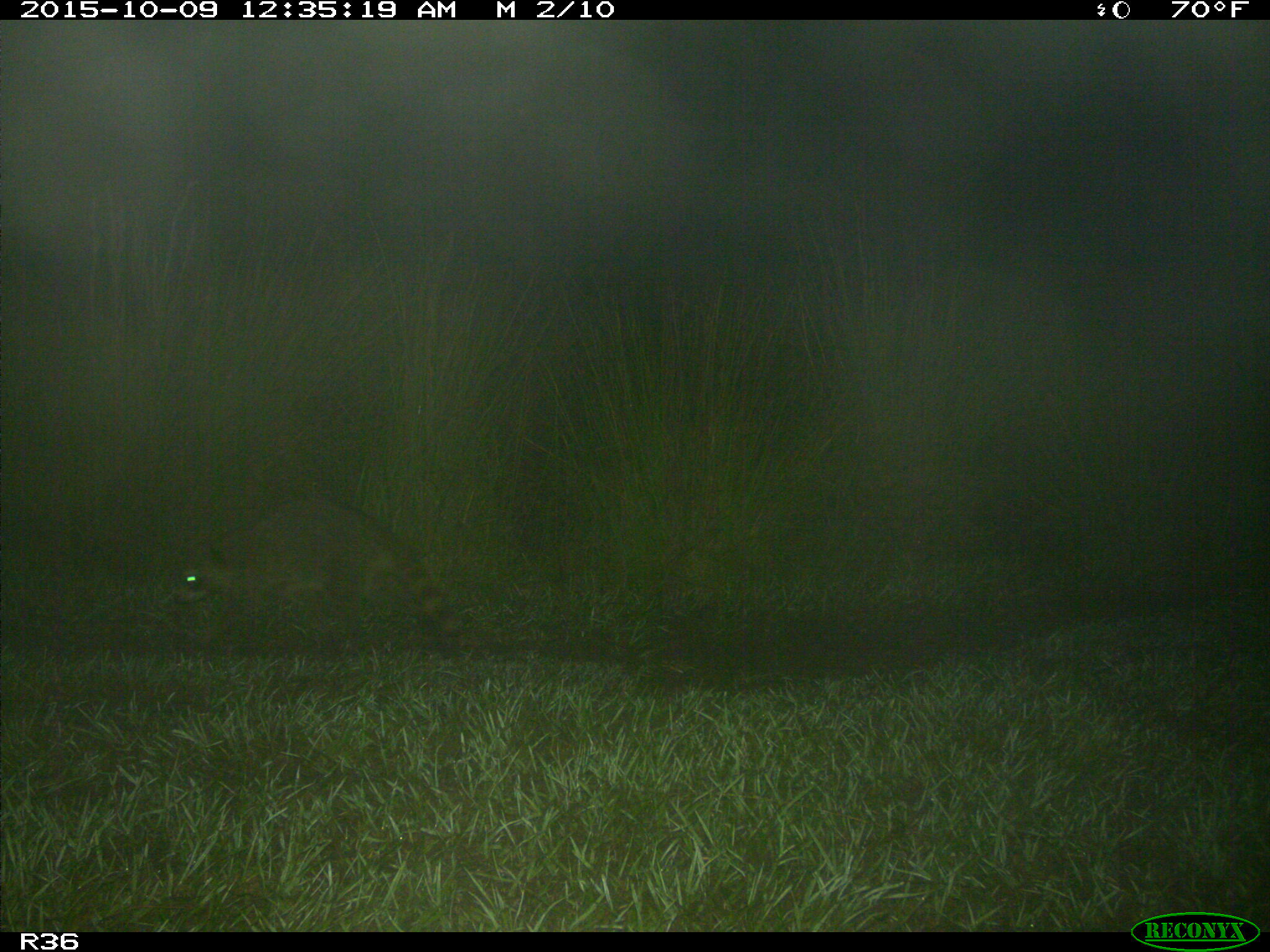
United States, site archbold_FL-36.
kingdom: Animalia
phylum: Chordata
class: Mammalia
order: Carnivora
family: Procyonidae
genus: Procyon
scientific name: Procyon lotor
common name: common raccoon